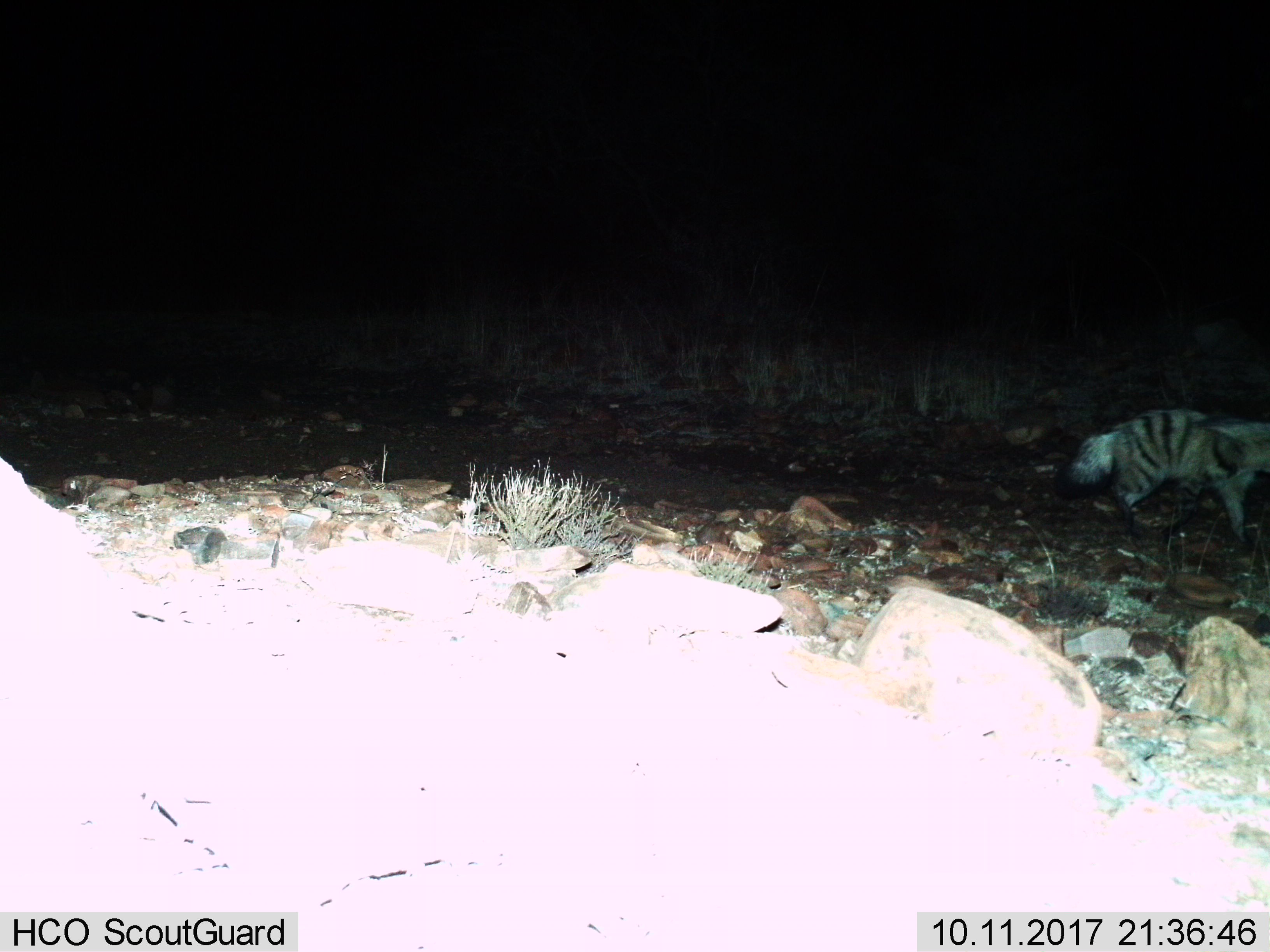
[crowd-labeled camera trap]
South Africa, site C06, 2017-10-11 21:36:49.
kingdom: Animalia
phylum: Chordata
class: Mammalia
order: Carnivora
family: Hyaenidae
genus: Proteles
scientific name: Proteles cristatus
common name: aardwolf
Aardwolf (Proteles cristatus), count 1. Behavior (volunteer vote fractions): standing 0%, resting 0%, moving 100%, interacting 0%. Young present (vote fraction): 0%. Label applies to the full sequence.